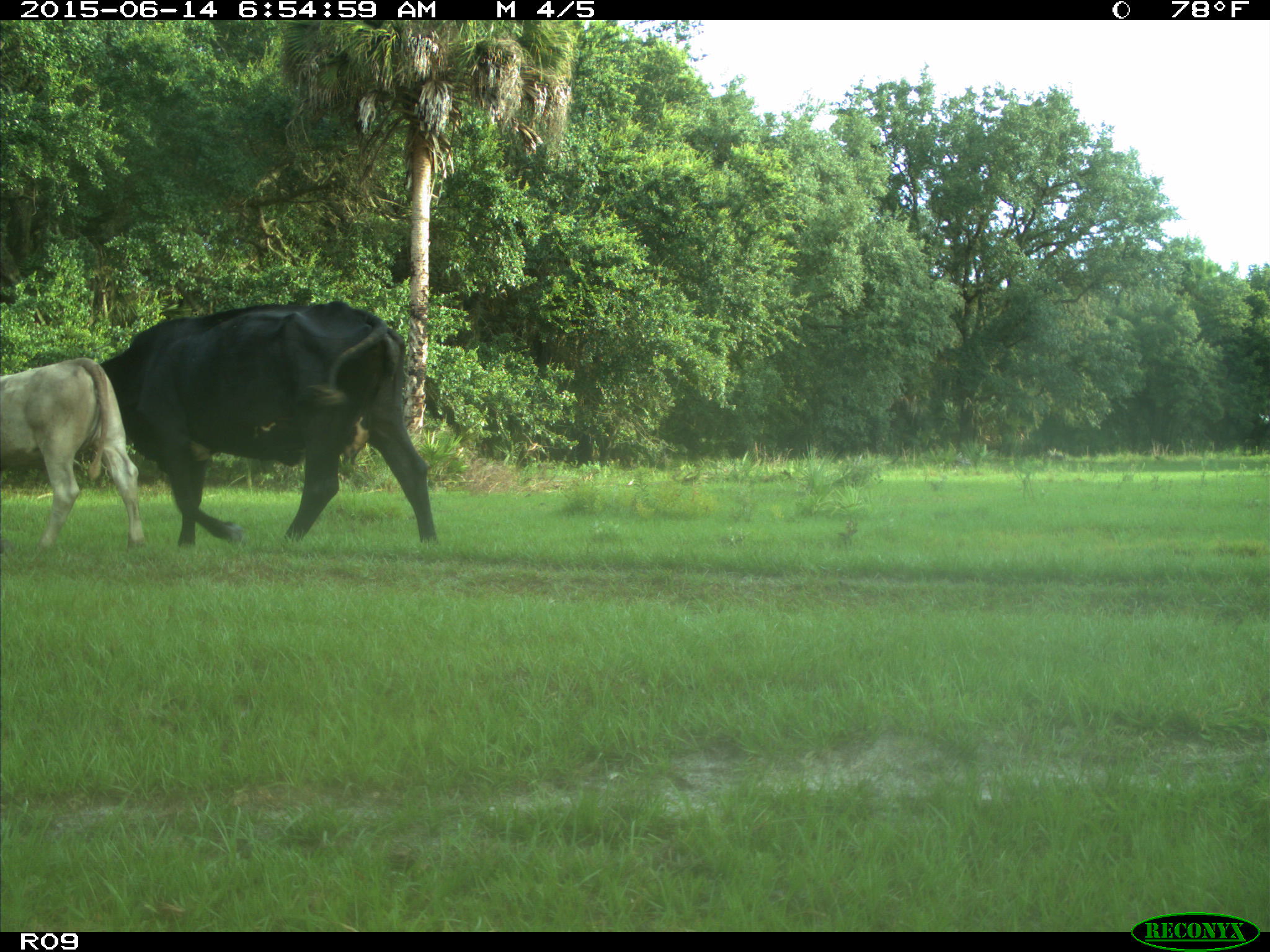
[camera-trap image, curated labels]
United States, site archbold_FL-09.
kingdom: Animalia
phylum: Chordata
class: Mammalia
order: Artiodactyla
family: Bovidae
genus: Bos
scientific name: Bos taurus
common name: domestic cow